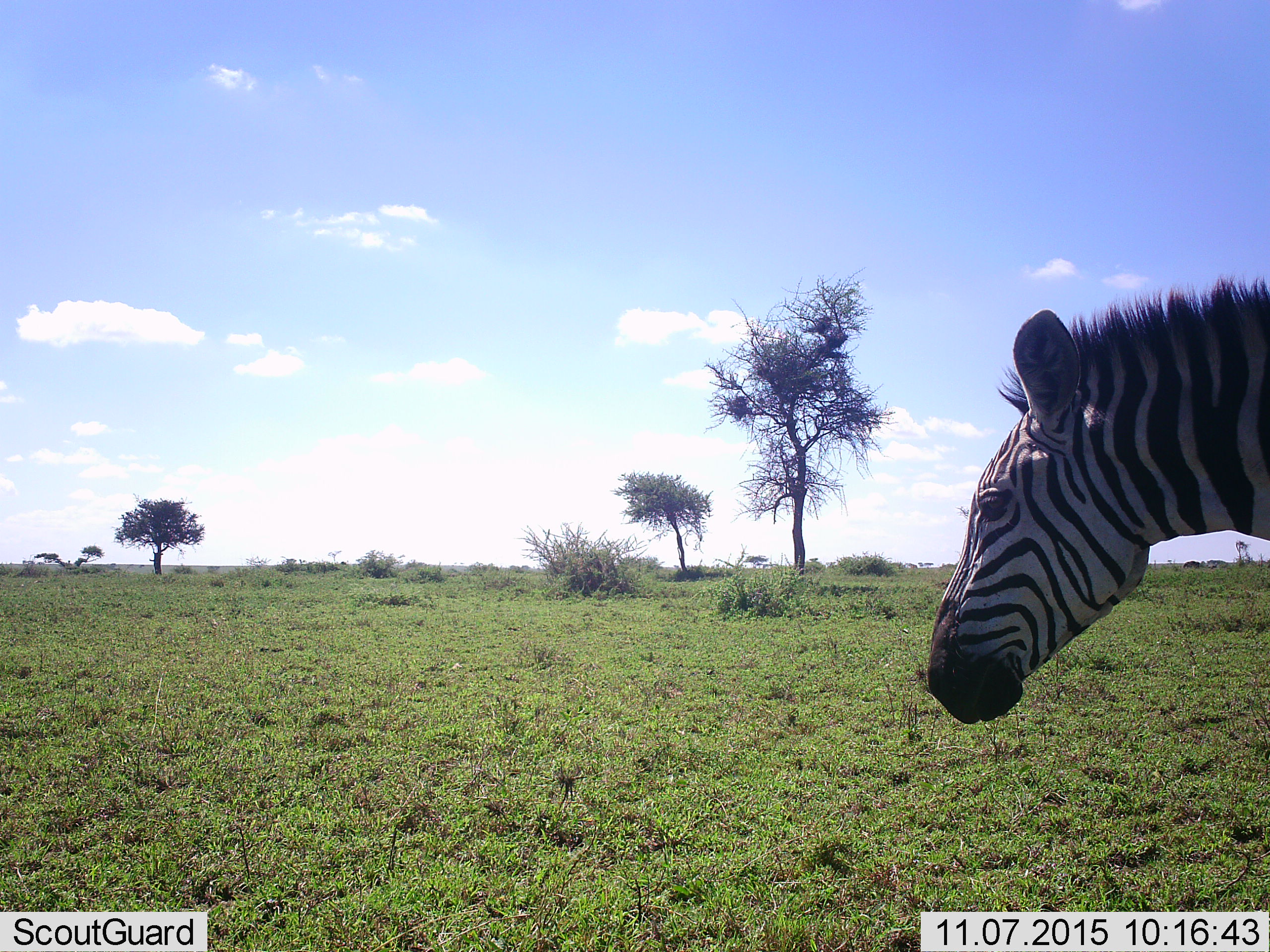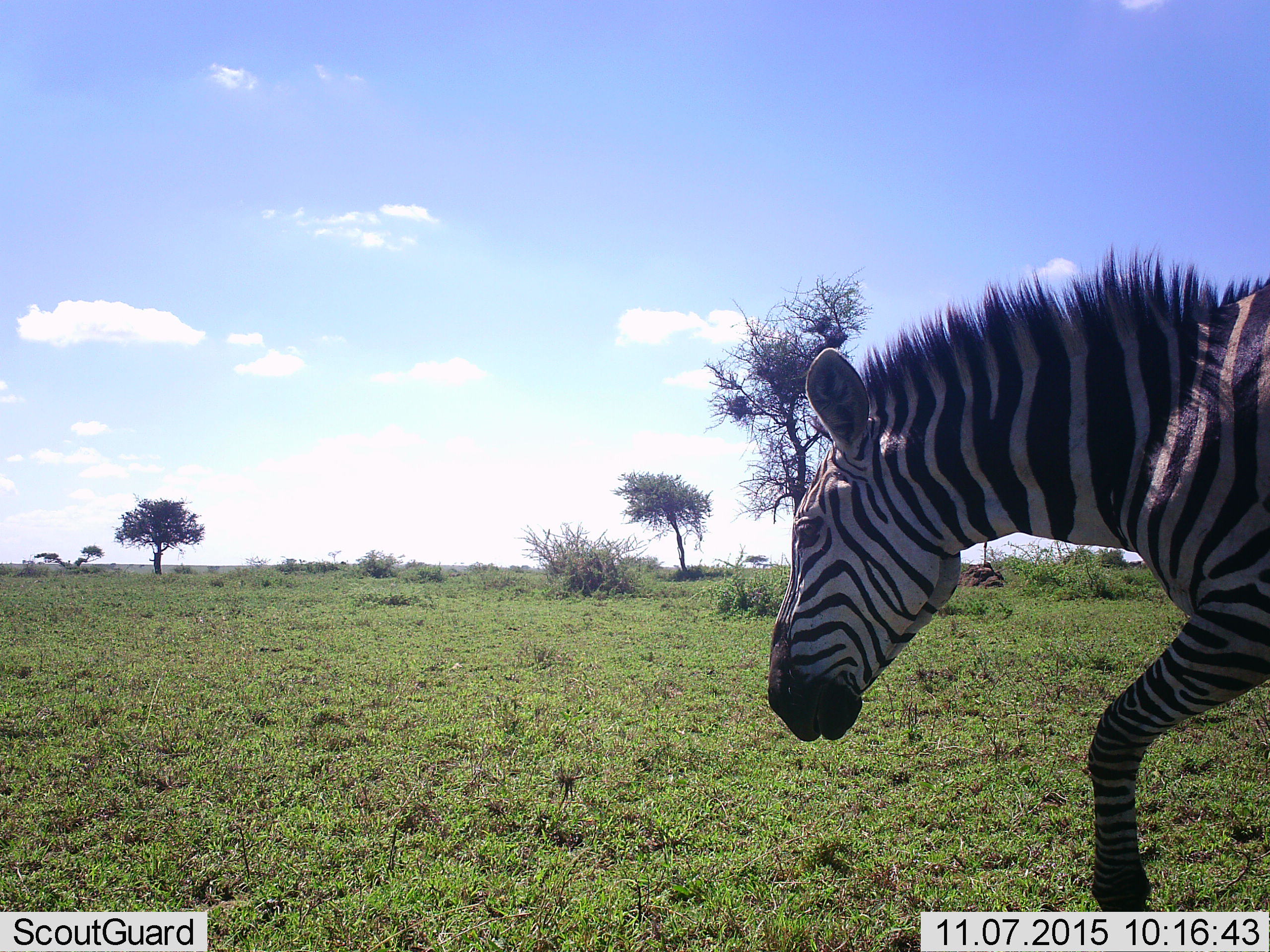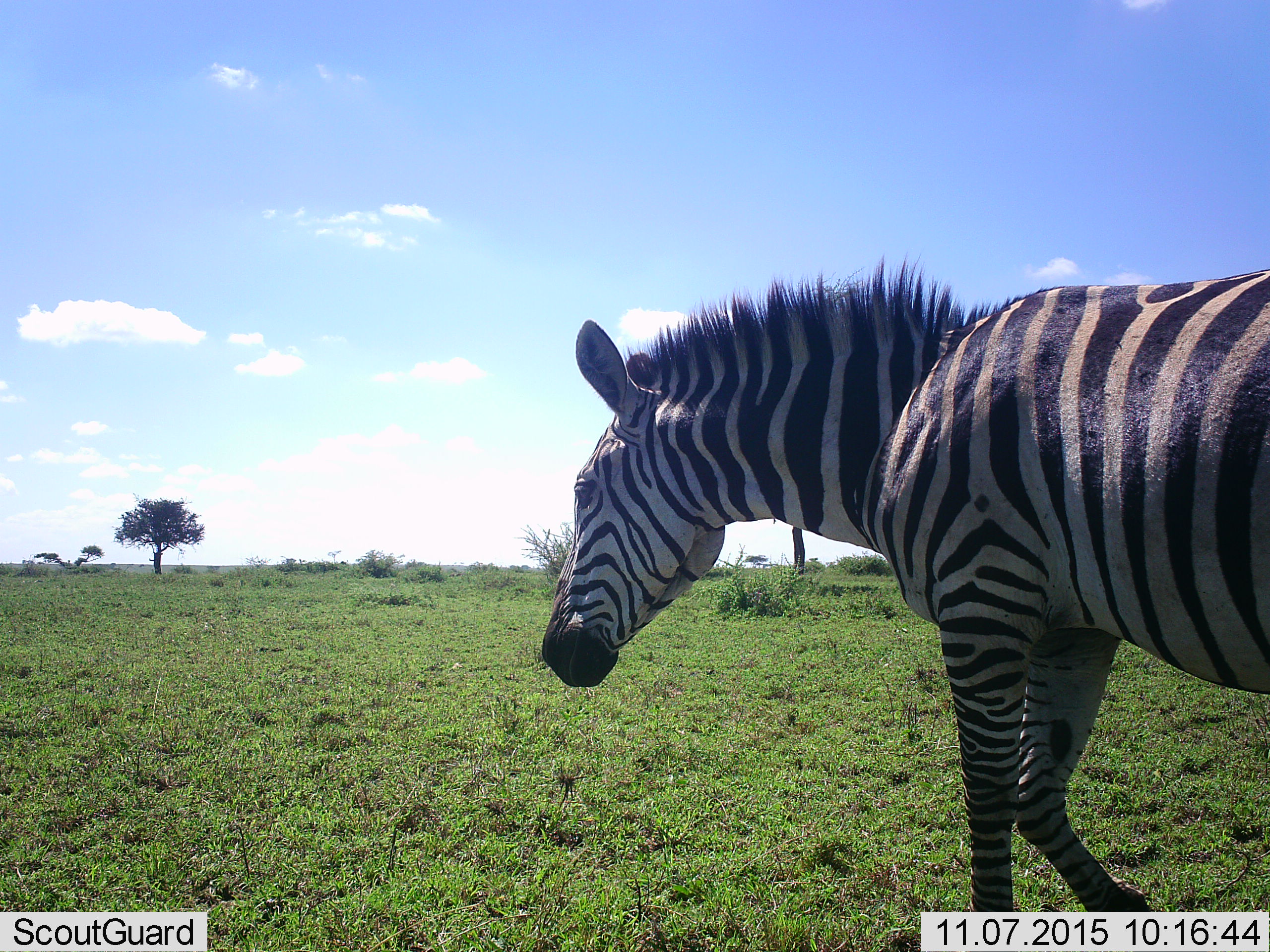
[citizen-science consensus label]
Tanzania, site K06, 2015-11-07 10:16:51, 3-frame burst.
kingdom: Animalia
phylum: Chordata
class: Mammalia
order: Perissodactyla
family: Equidae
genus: Equus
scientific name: Equus quagga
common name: plains zebra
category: zebra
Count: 1.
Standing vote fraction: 10%.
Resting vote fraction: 0%.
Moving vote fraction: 90%.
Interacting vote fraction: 0%.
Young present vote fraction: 0%.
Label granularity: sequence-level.